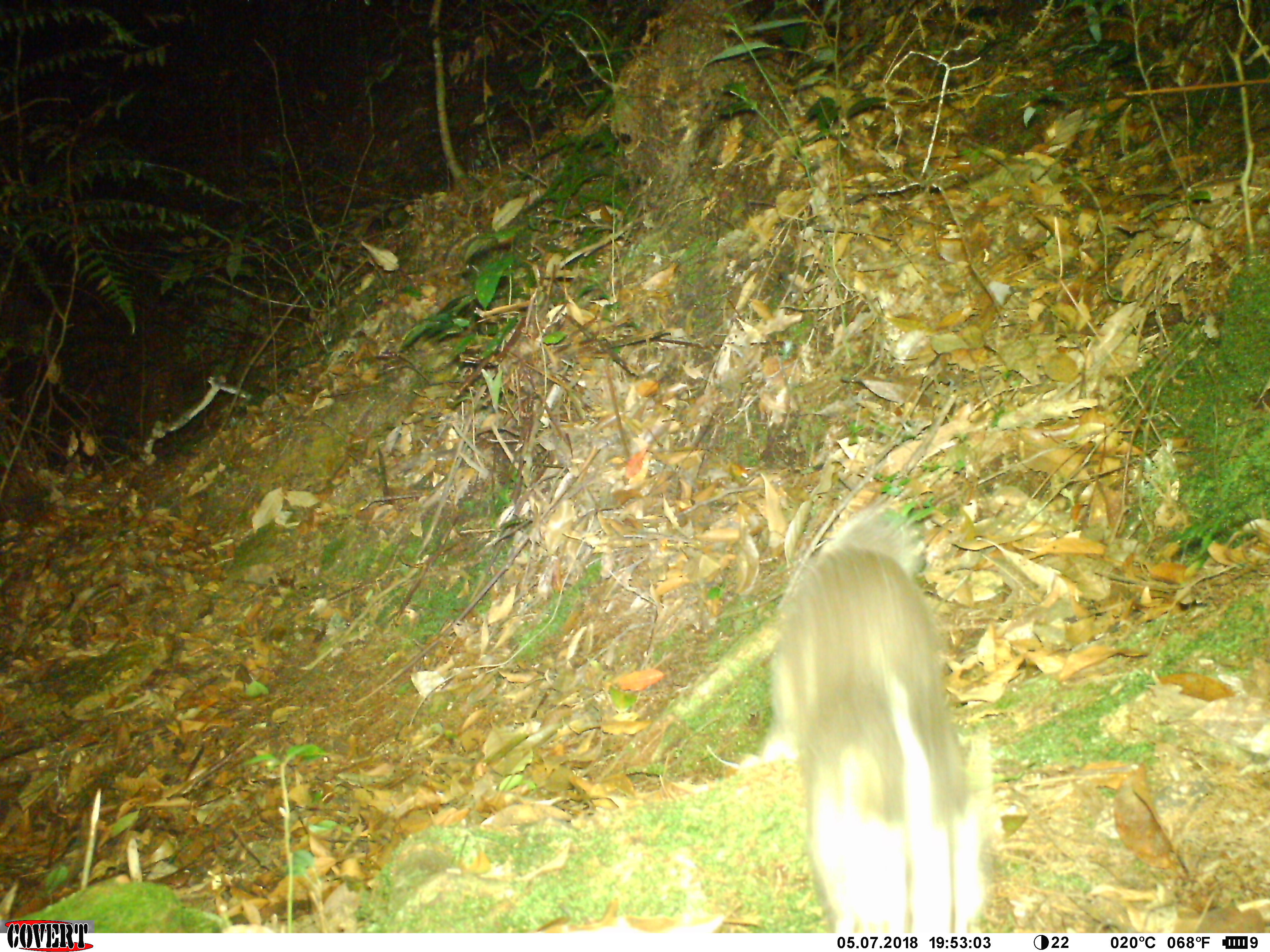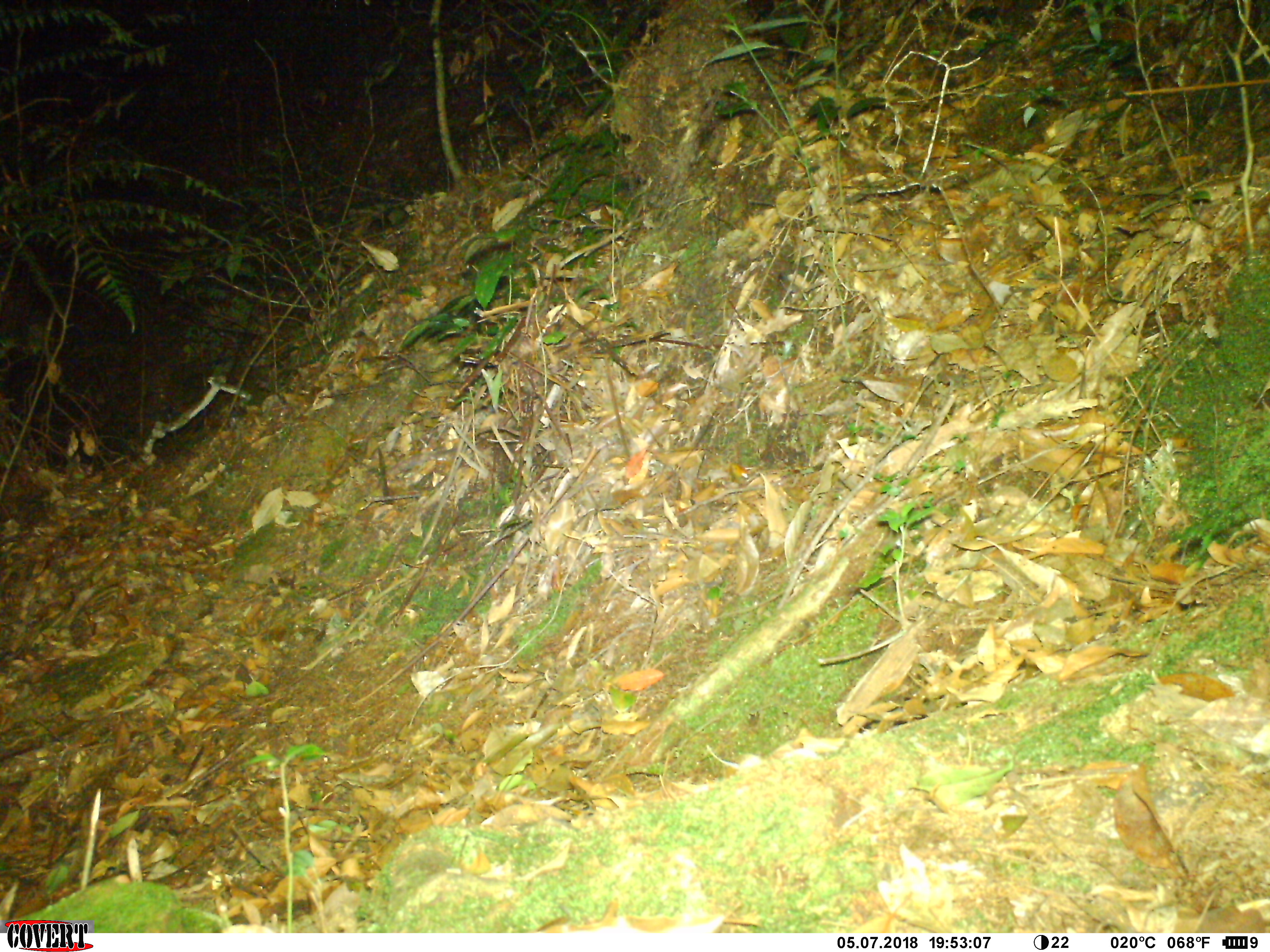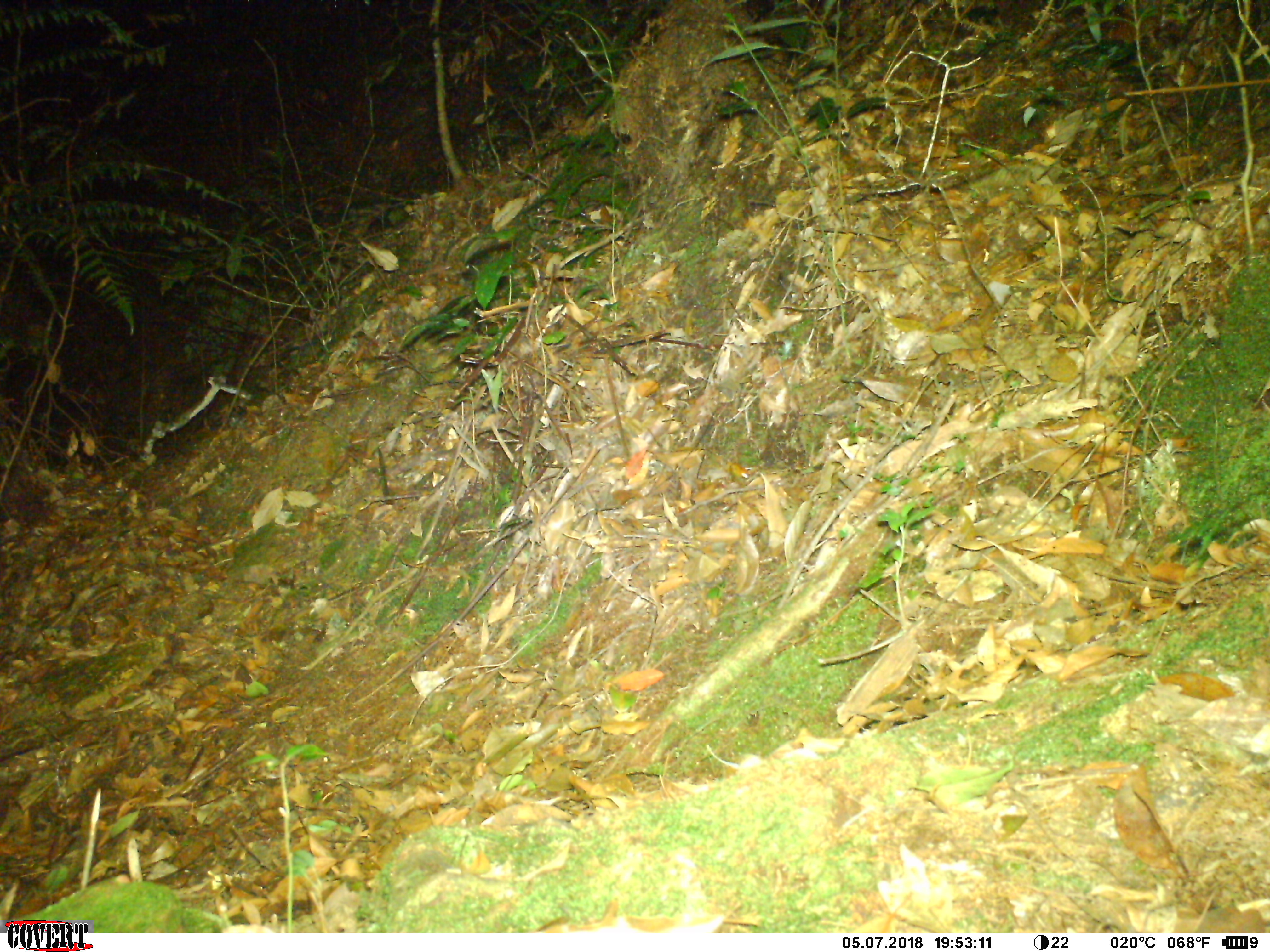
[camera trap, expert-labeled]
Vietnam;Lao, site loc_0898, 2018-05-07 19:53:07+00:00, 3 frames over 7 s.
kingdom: Animalia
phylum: Chordata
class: Mammalia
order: Rodentia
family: Muridae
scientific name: Muridae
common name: old-world mice and rats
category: unidentified murid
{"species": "unidentified murid (old-world mice and rats) (Muridae)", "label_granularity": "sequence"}